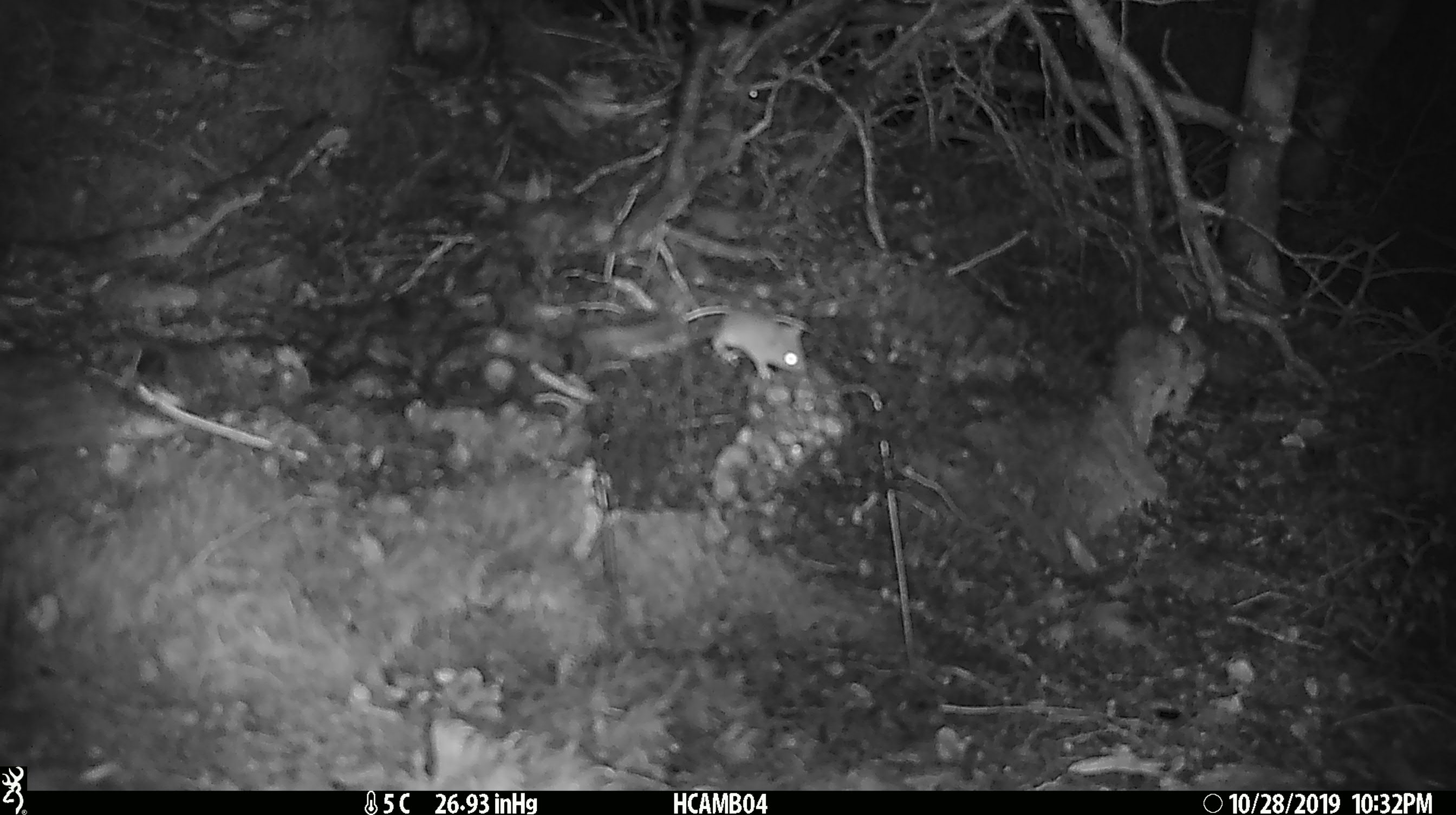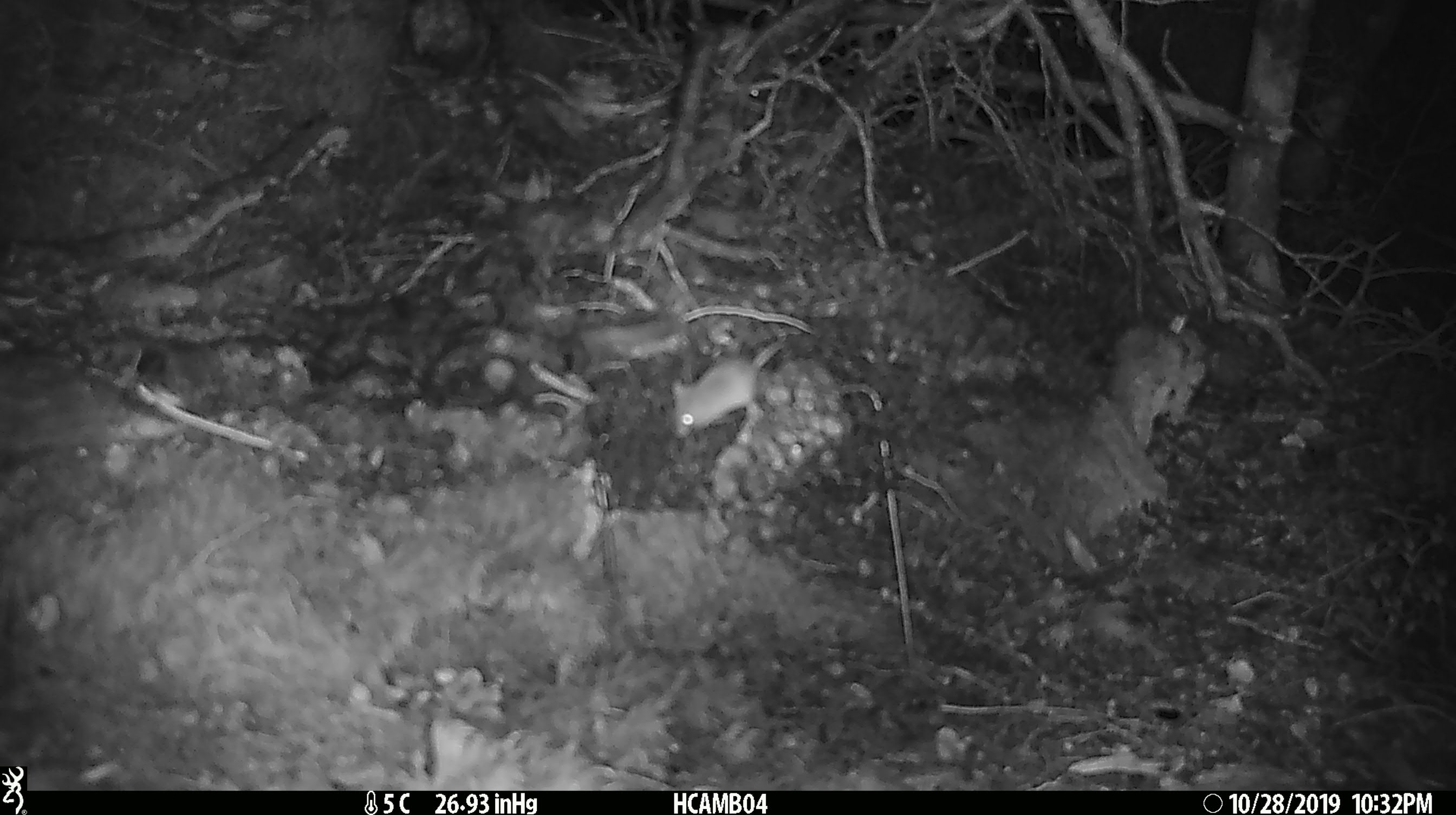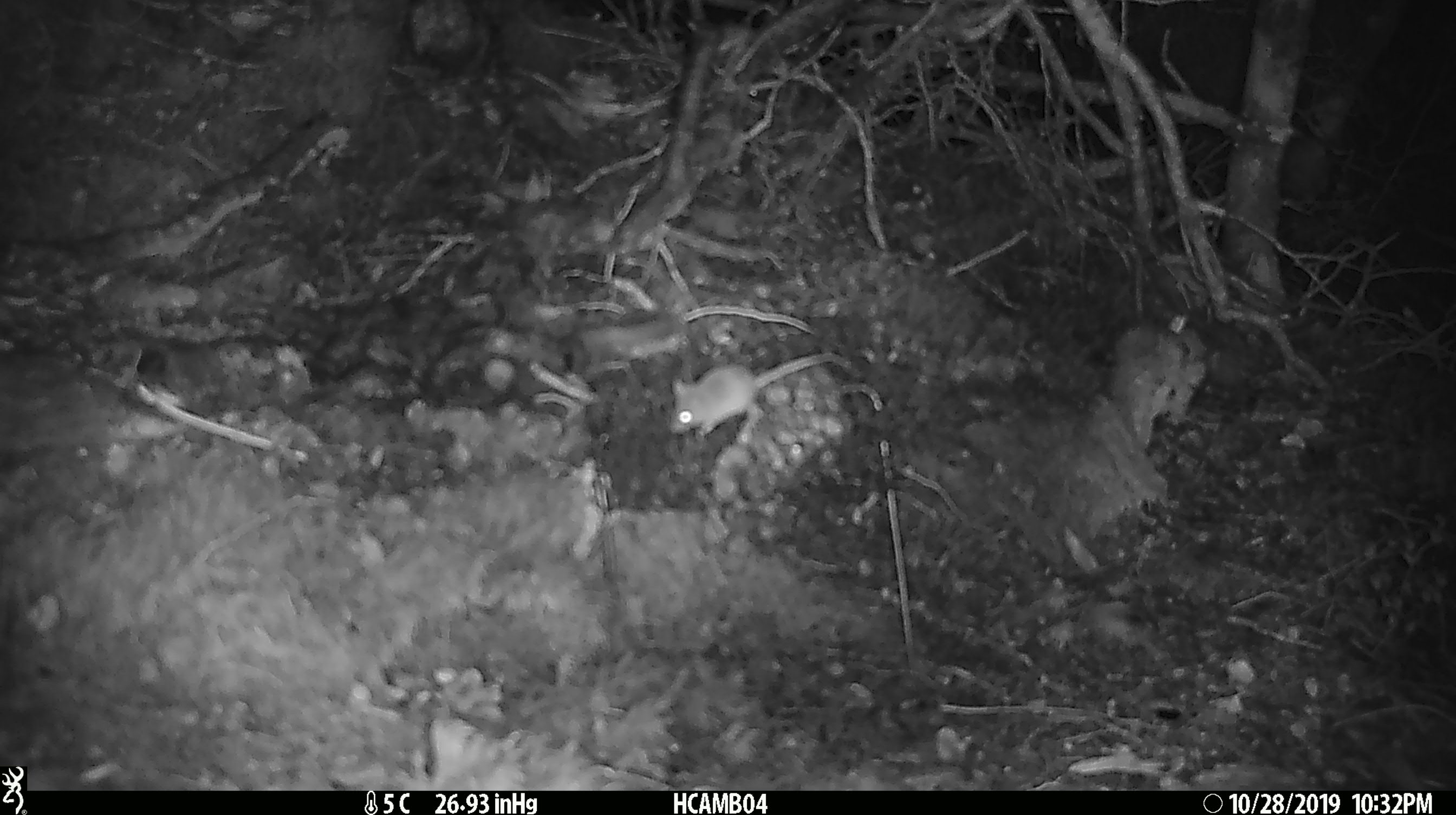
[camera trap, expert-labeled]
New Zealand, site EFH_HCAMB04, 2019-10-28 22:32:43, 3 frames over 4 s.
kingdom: Animalia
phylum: Chordata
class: Mammalia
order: Rodentia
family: Muridae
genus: Mus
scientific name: Mus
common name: mouse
Mouse (Mus).